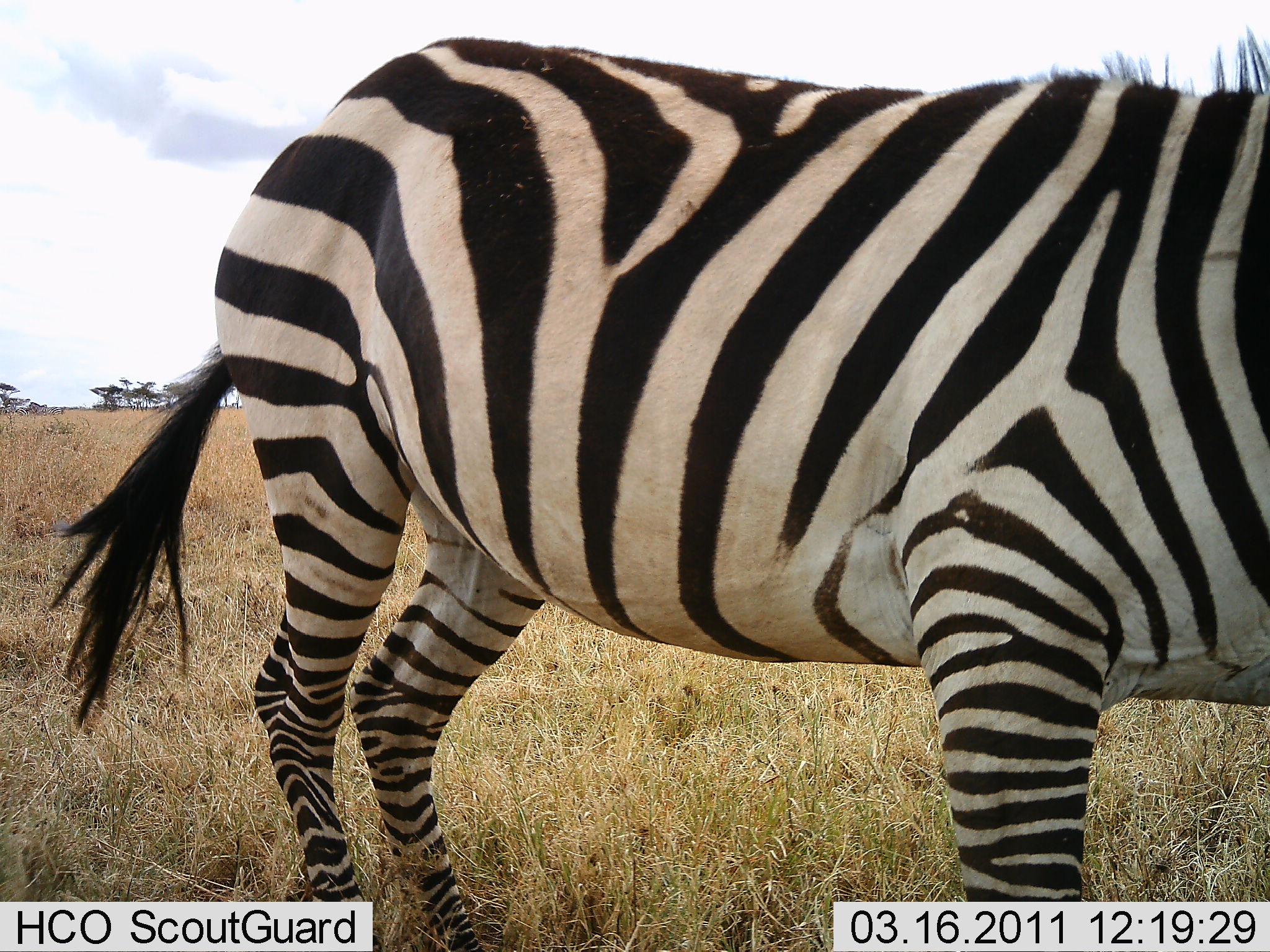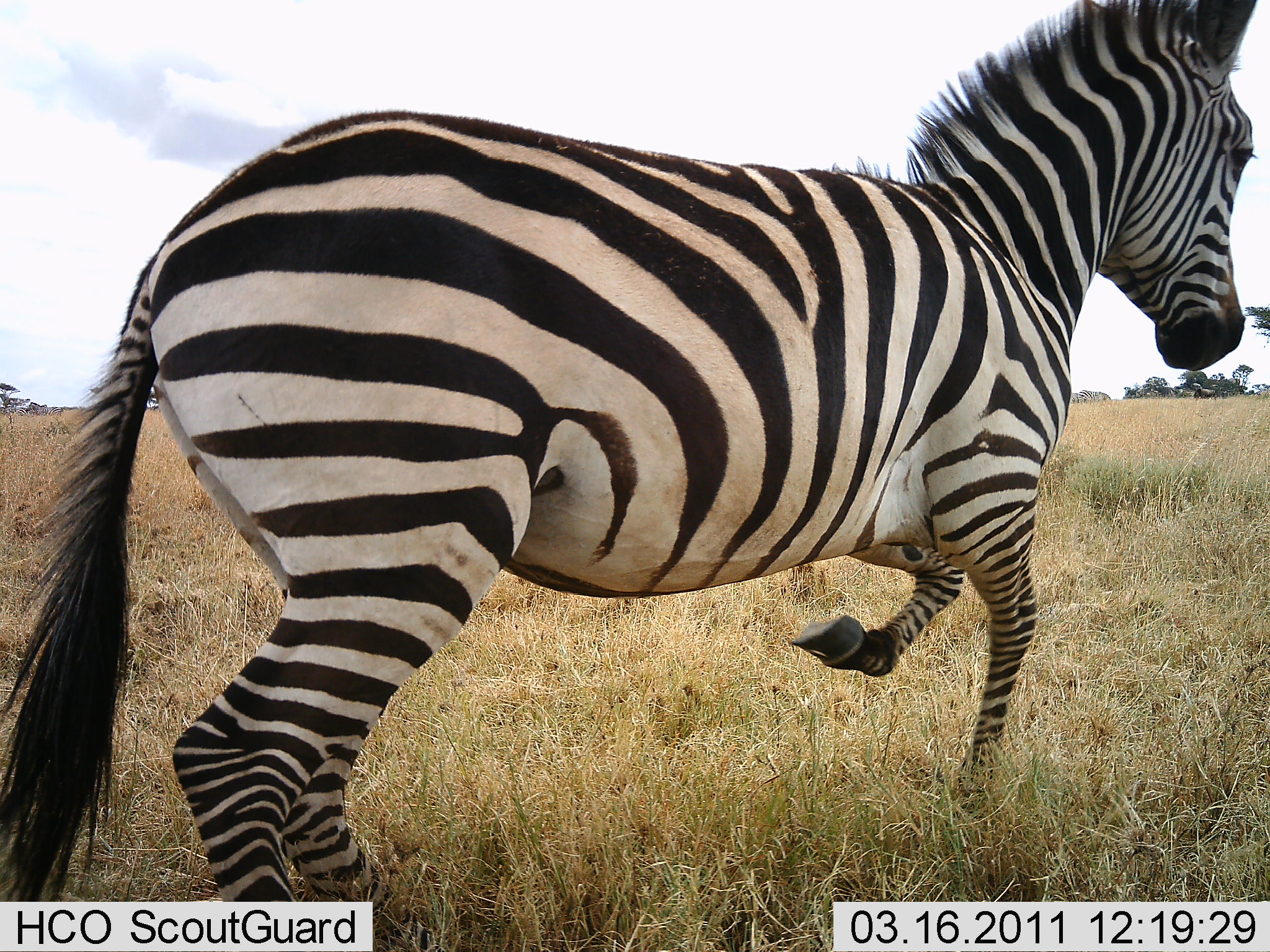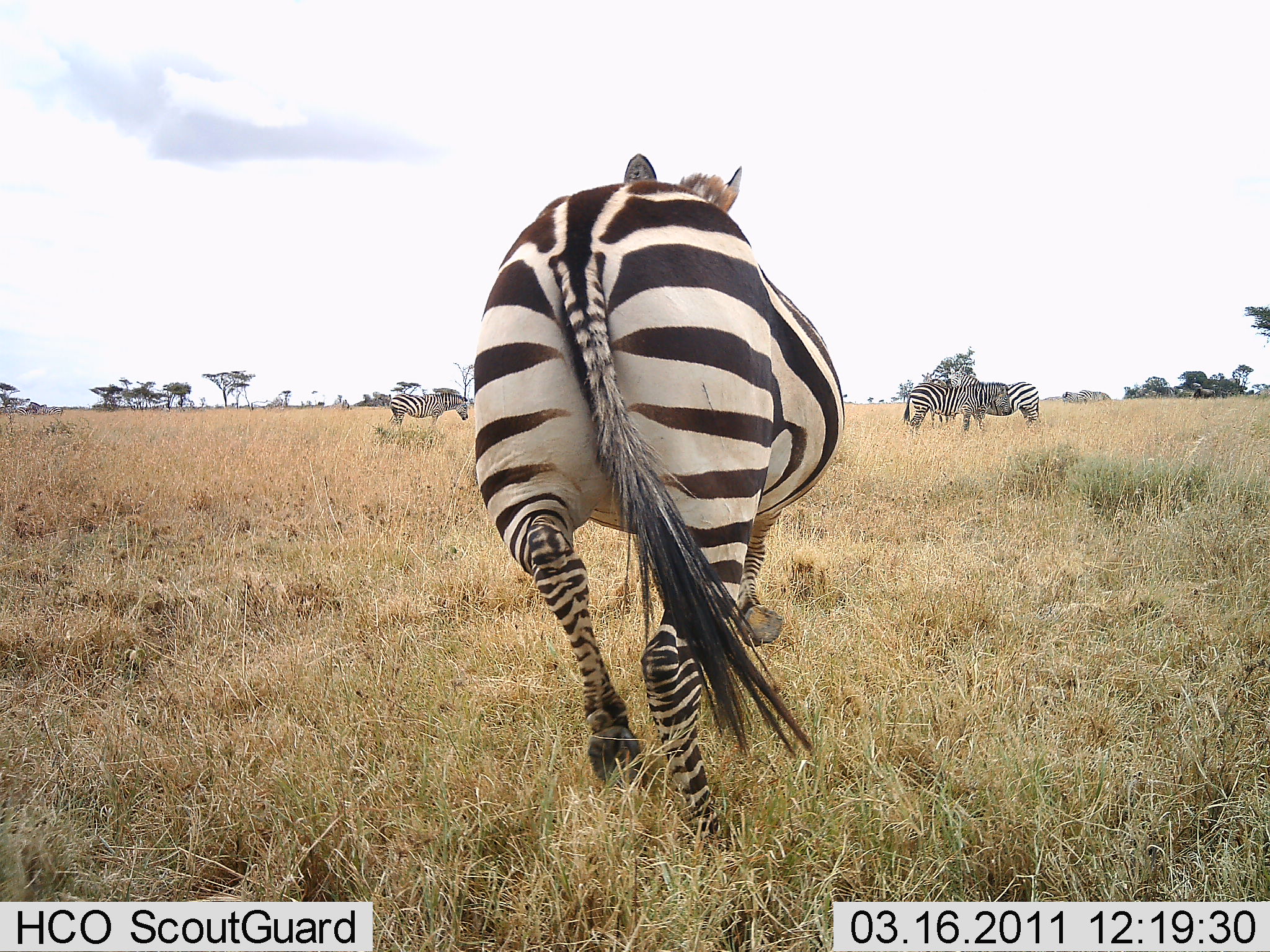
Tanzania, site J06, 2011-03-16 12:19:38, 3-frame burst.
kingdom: Animalia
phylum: Chordata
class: Mammalia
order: Perissodactyla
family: Equidae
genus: Equus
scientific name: Equus quagga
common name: plains zebra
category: zebra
Zebra (plains zebra) (Equus quagga), count 4. Behavior (volunteer vote fractions): standing 75%, resting 0%, moving 83%, interacting 0%. Young present (vote fraction): 0%. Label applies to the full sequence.